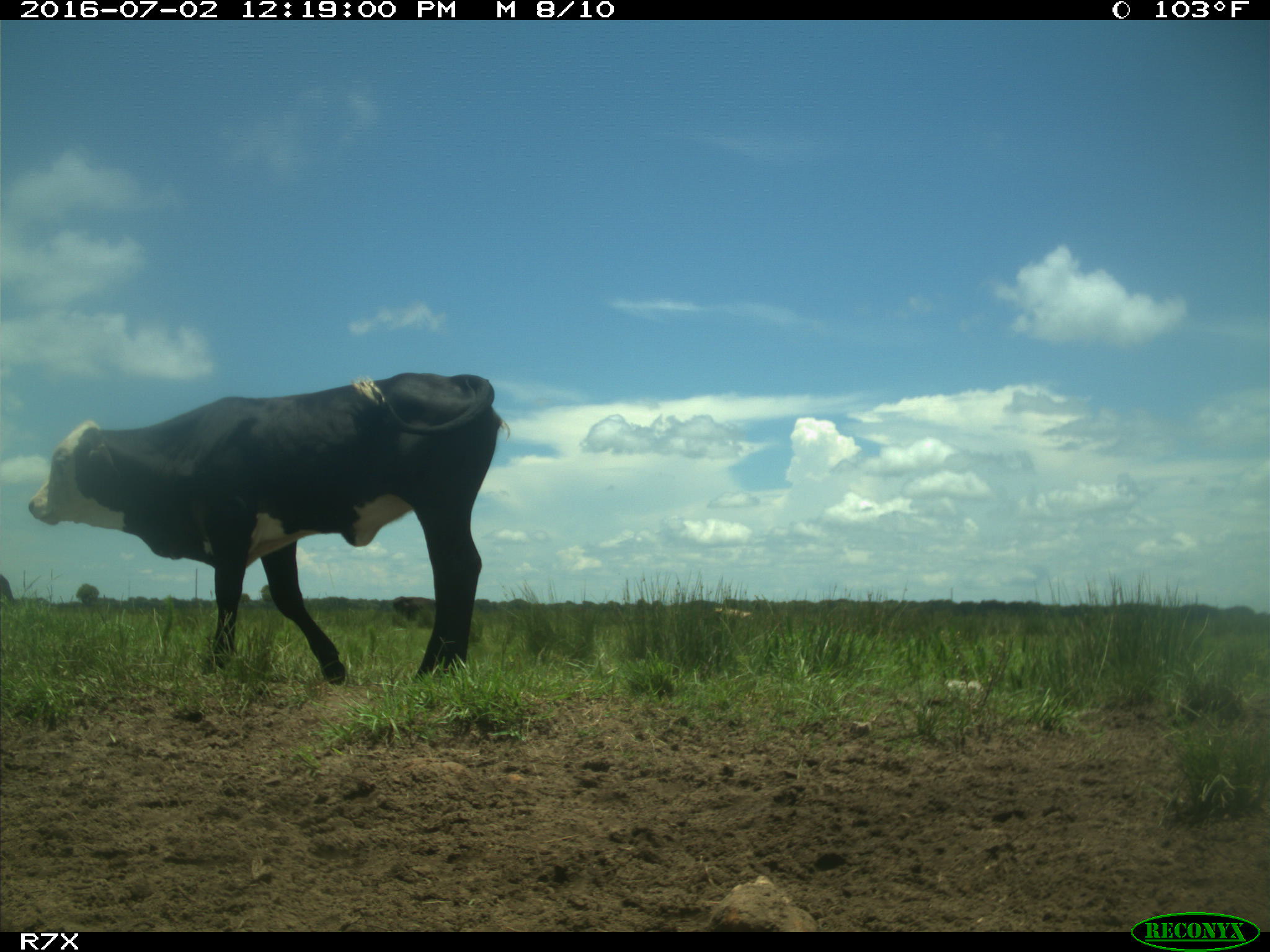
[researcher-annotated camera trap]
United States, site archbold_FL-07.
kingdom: Animalia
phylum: Chordata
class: Mammalia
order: Artiodactyla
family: Bovidae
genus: Bos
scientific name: Bos taurus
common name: domestic cow